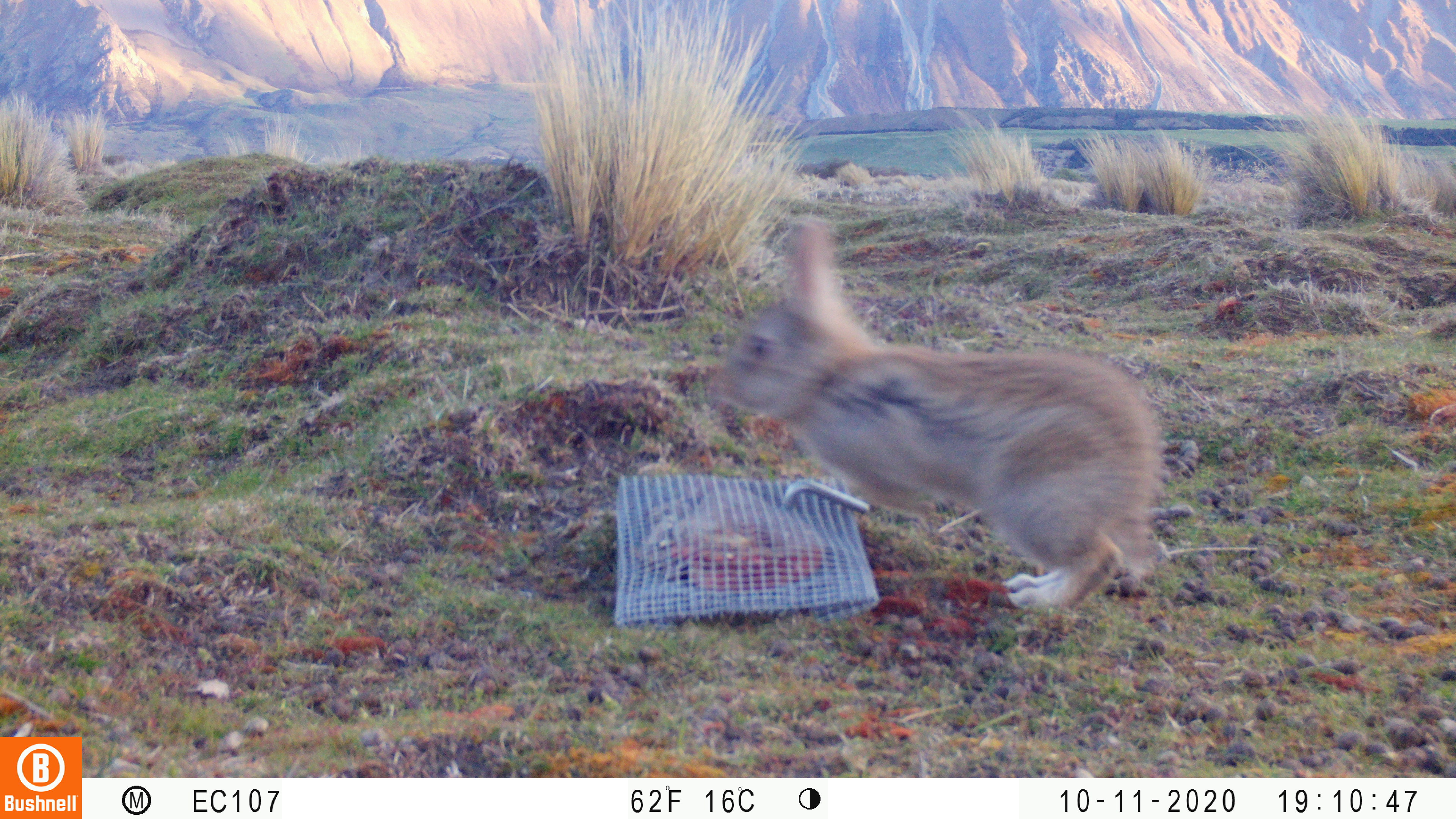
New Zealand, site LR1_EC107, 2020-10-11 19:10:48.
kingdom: Animalia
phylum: Chordata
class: Mammalia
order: Lagomorpha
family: Leporidae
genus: Oryctolagus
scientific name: Oryctolagus cuniculus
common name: european rabbit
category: rabbit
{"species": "rabbit (european rabbit) (Oryctolagus cuniculus)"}